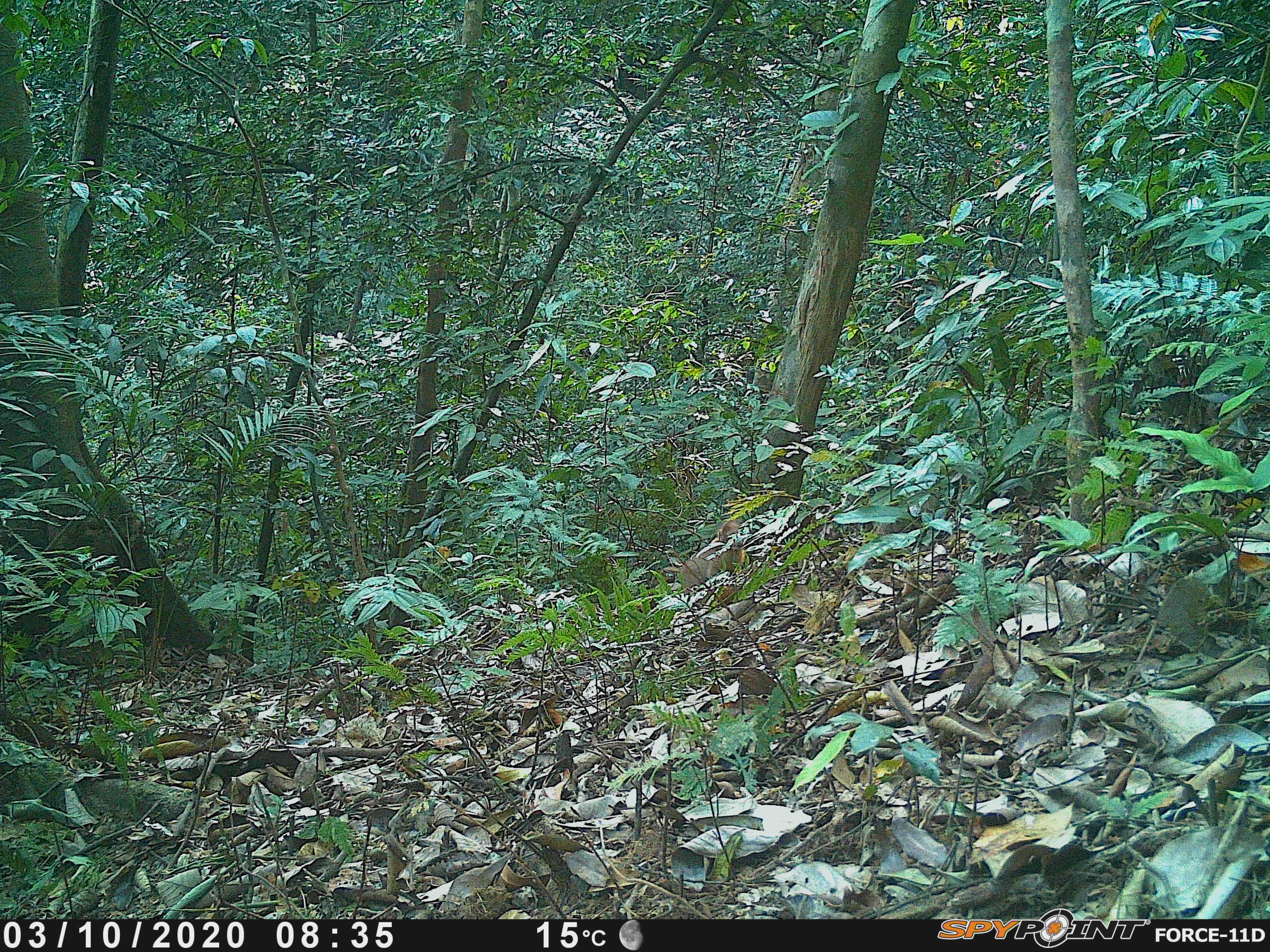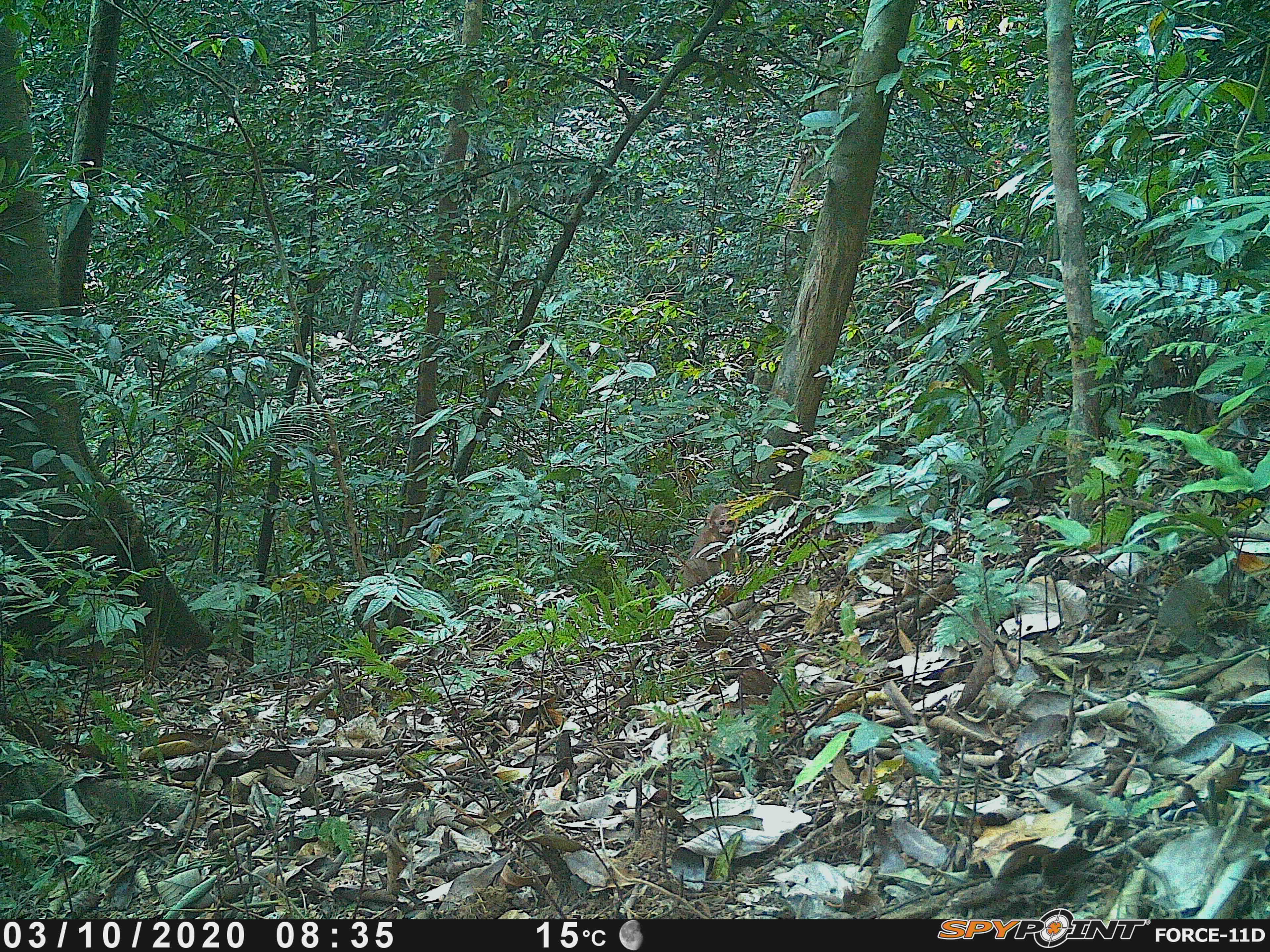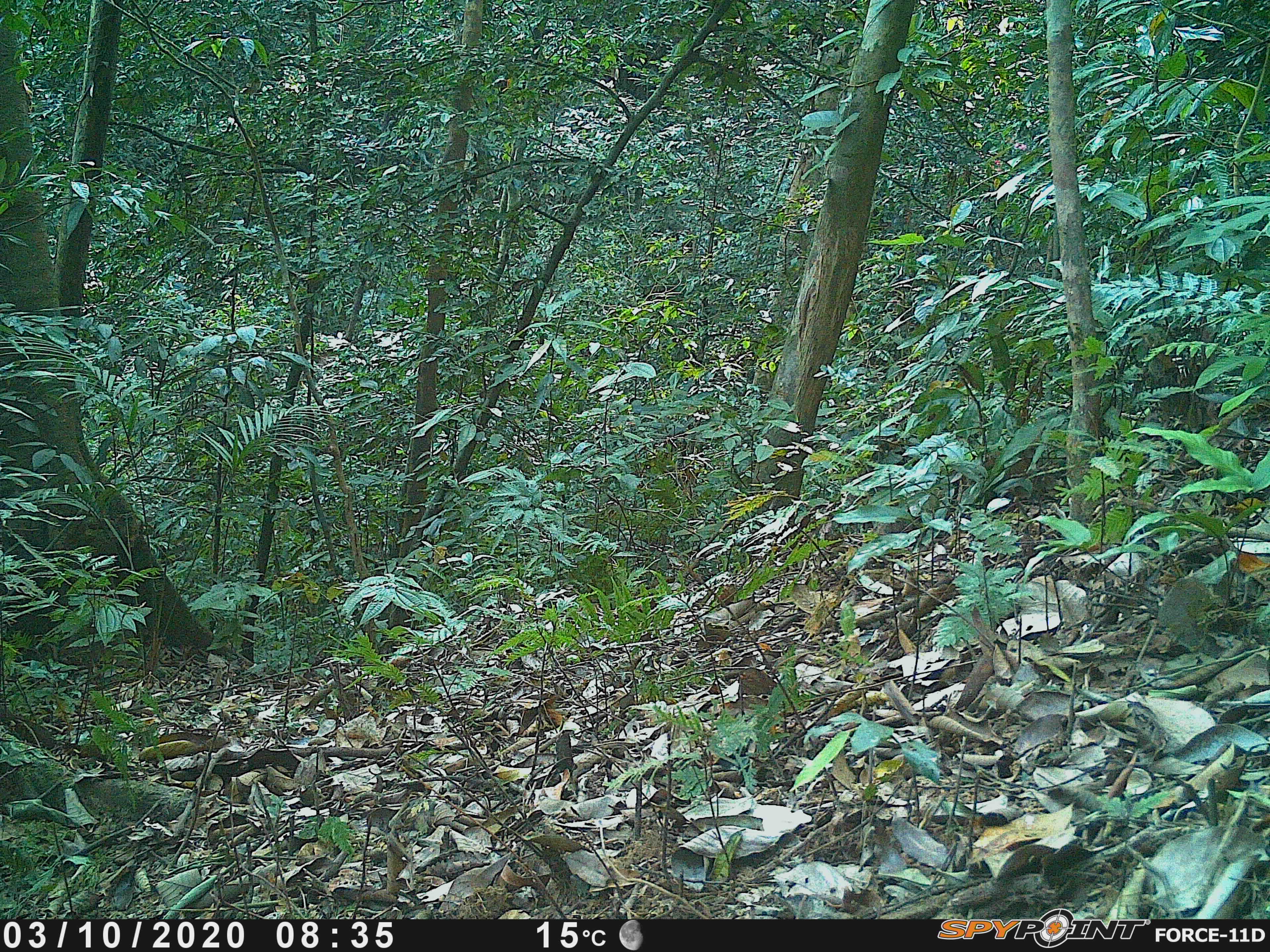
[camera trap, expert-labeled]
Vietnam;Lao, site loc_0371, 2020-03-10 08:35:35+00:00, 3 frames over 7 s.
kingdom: Animalia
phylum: Chordata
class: Mammalia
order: Primates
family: Cercopithecidae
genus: Macaca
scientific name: Macaca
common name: macaques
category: assam or rhesus macaque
Assam or rhesus macaque (macaques) (Macaca). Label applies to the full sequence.